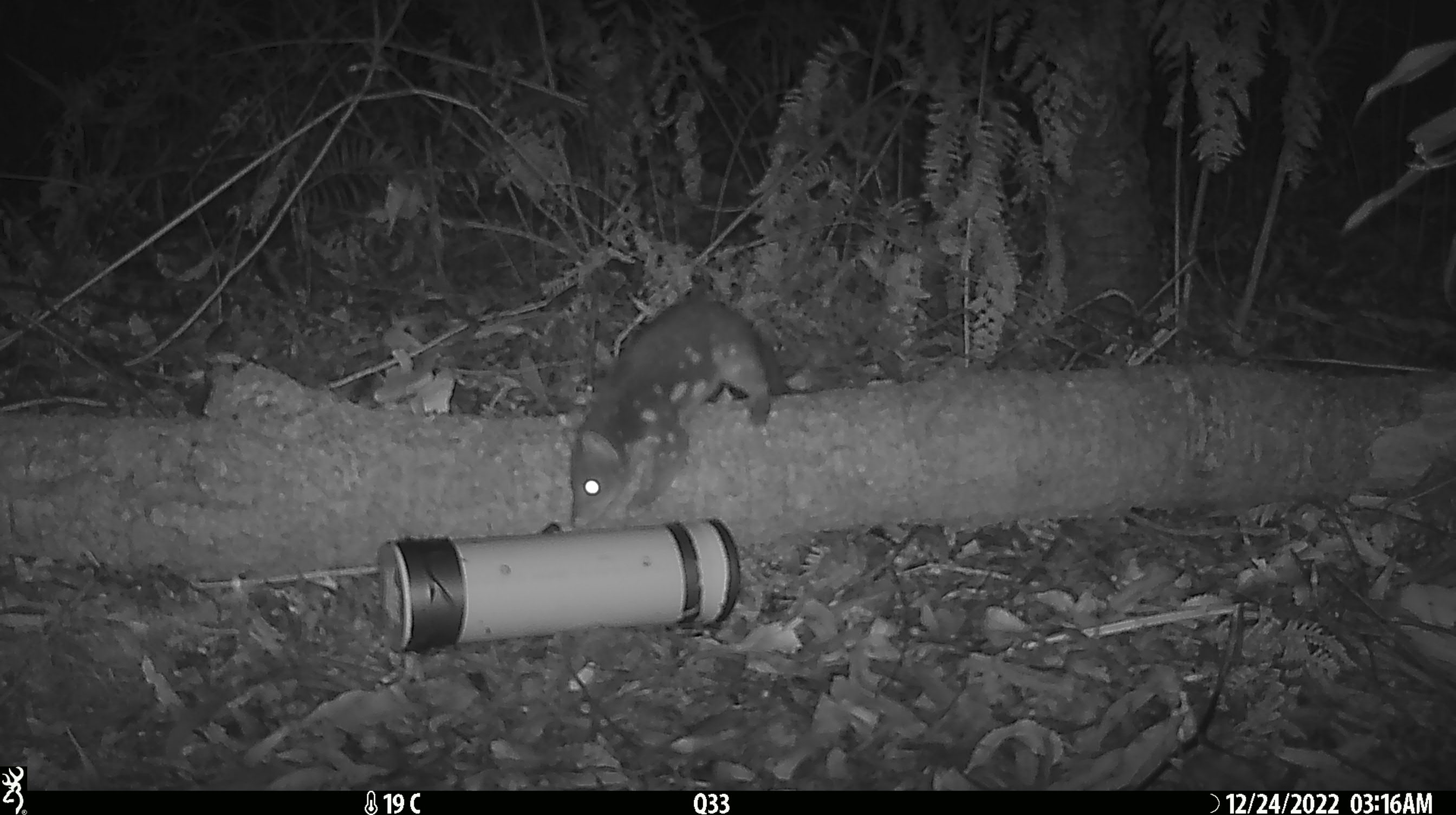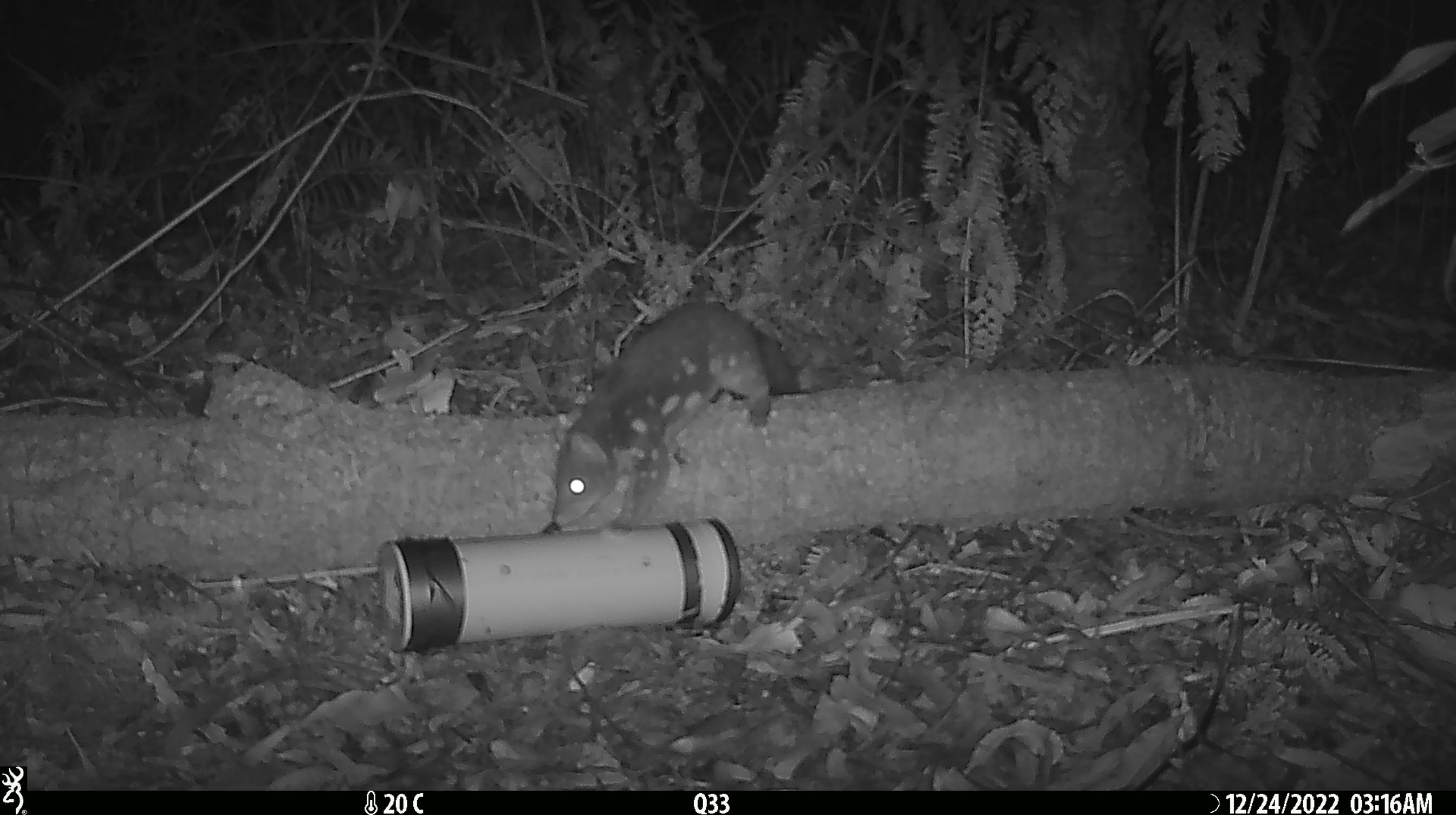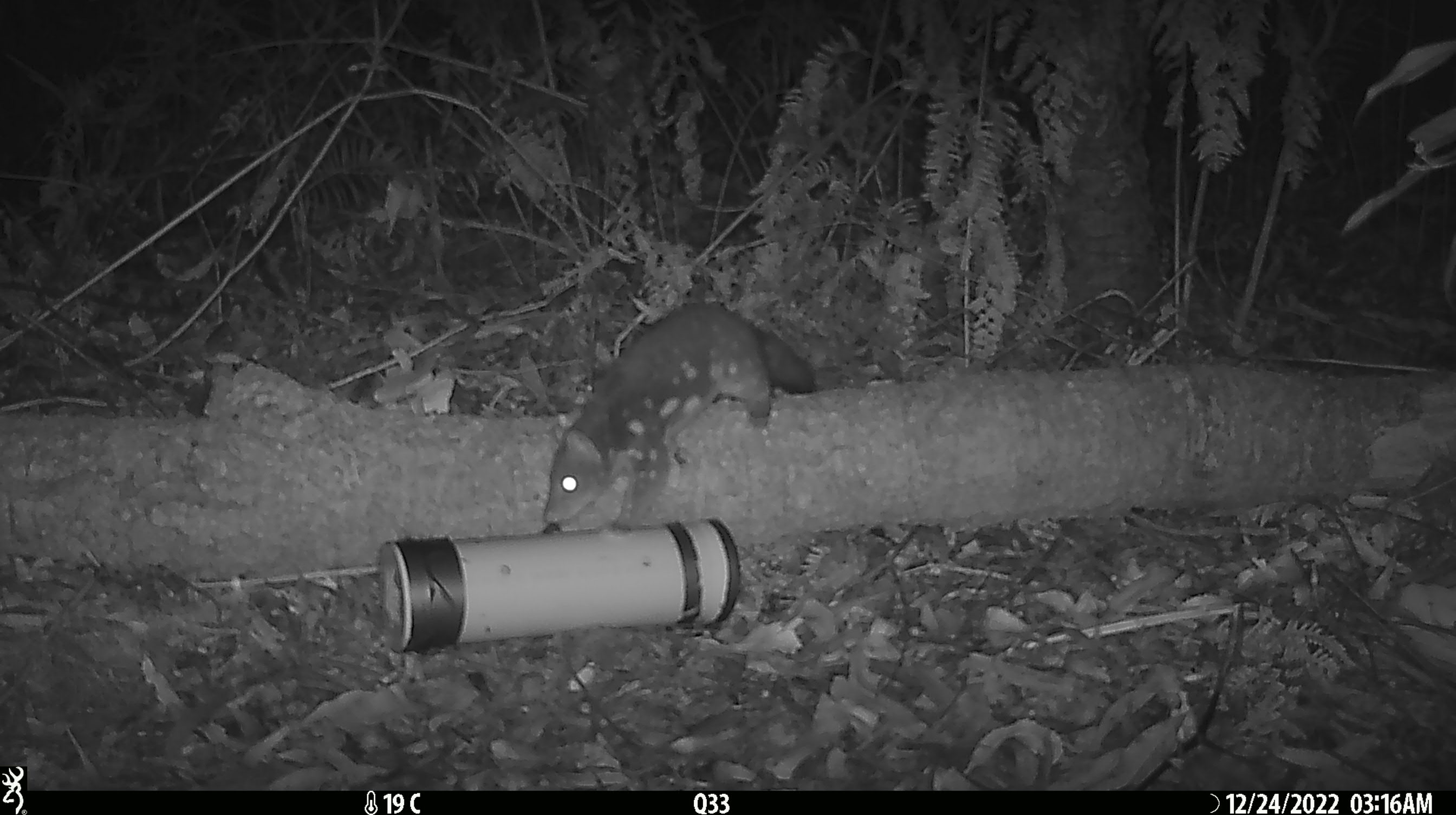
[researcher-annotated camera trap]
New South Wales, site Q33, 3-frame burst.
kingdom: Animalia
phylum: Chordata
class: Mammalia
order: Dasyuromorphia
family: Dasyuridae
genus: Dasyurus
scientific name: Dasyurus maculatus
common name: spotted-tailed quoll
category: quoll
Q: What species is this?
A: Quoll (spotted-tailed quoll) (Dasyurus maculatus).